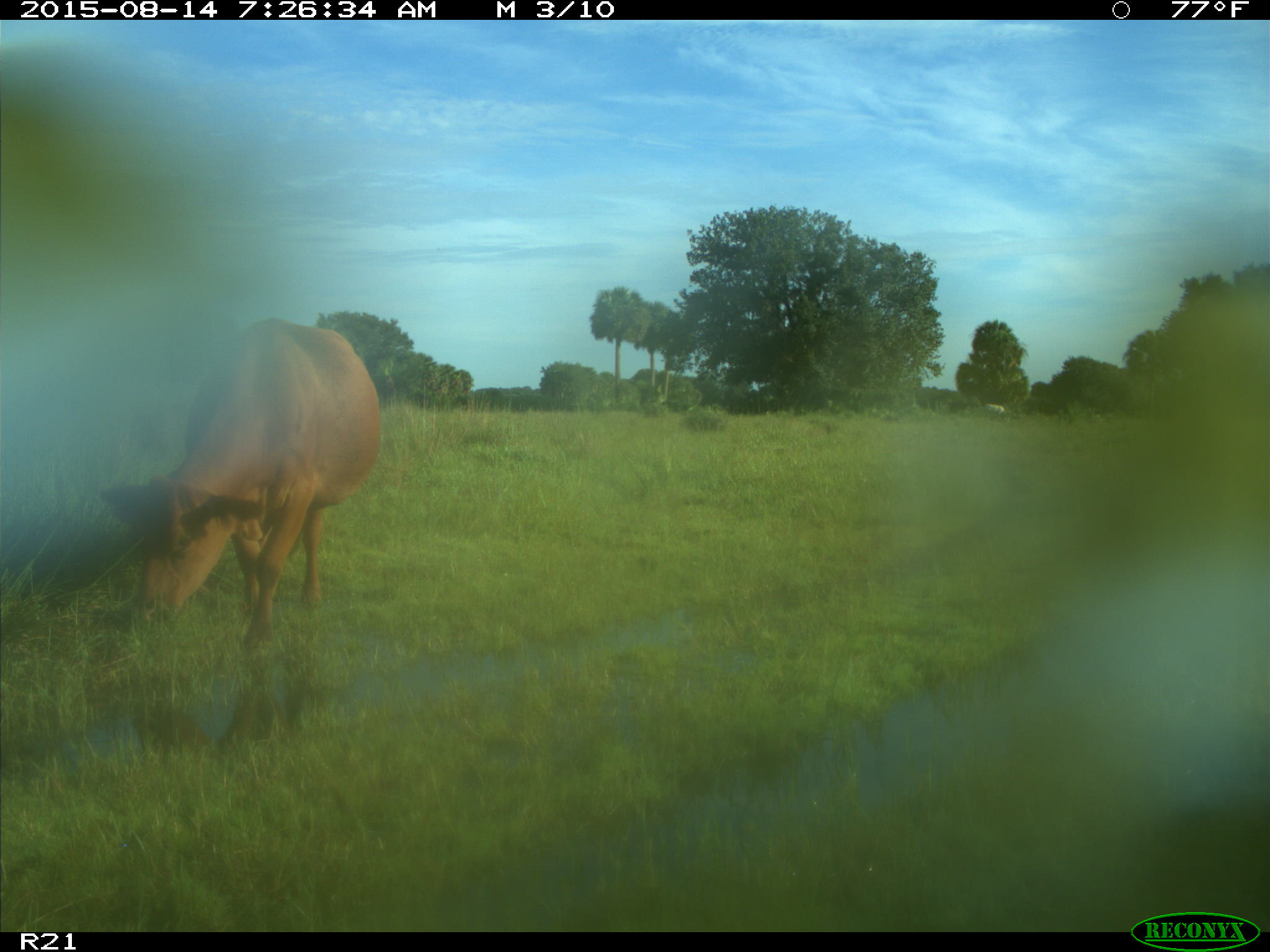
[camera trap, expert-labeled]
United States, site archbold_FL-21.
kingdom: Animalia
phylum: Chordata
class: Mammalia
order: Artiodactyla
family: Bovidae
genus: Bos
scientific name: Bos taurus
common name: domestic cow